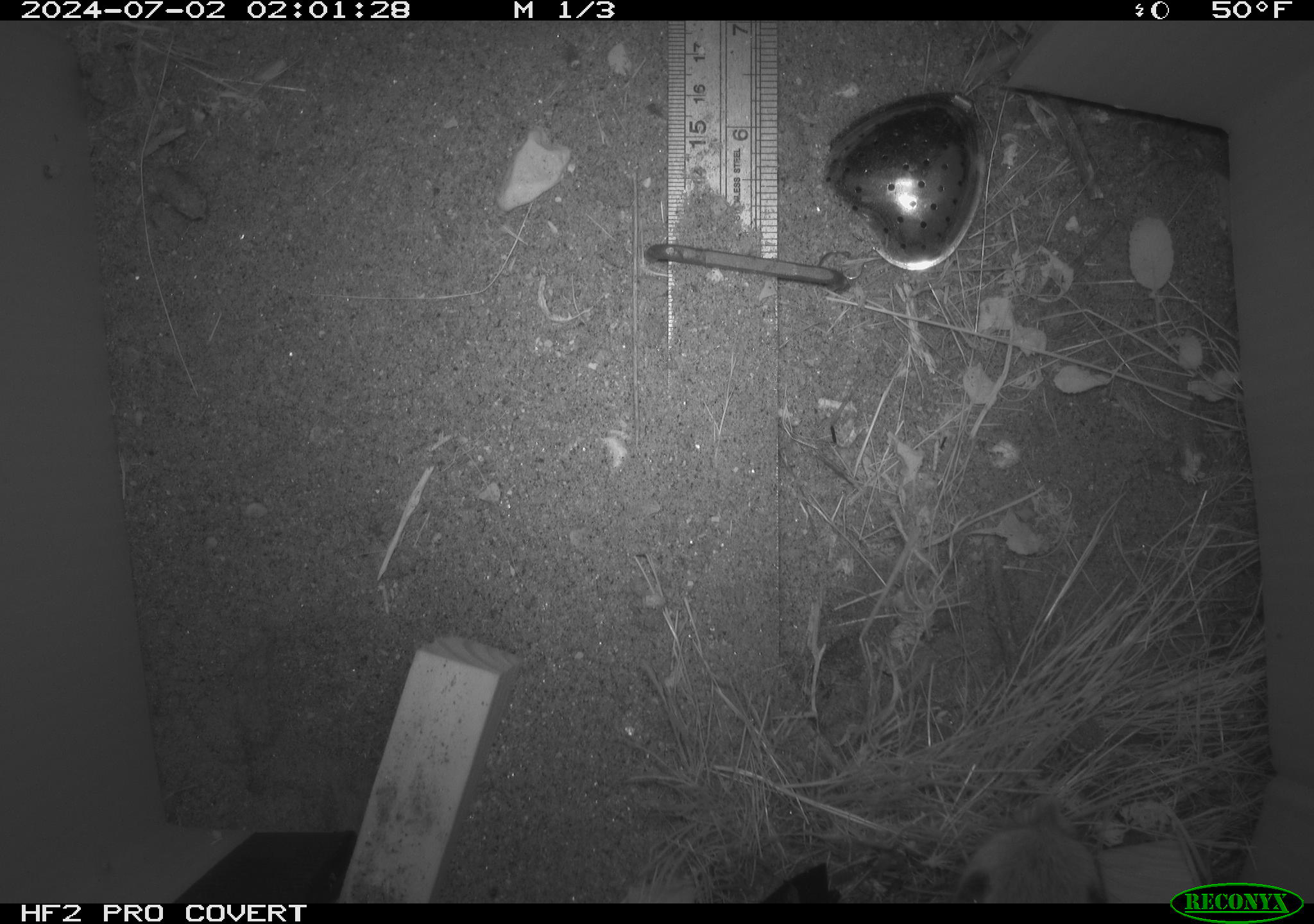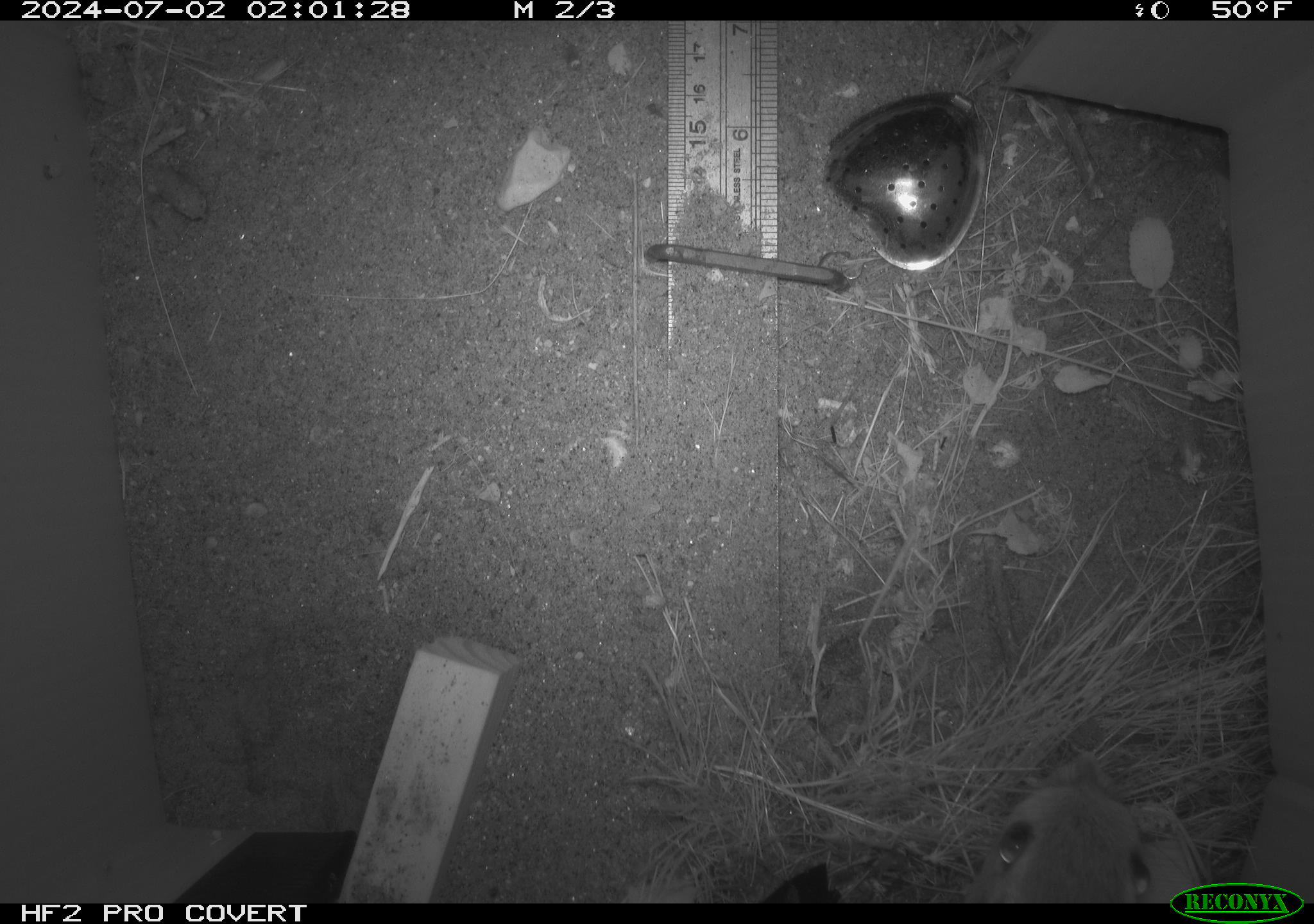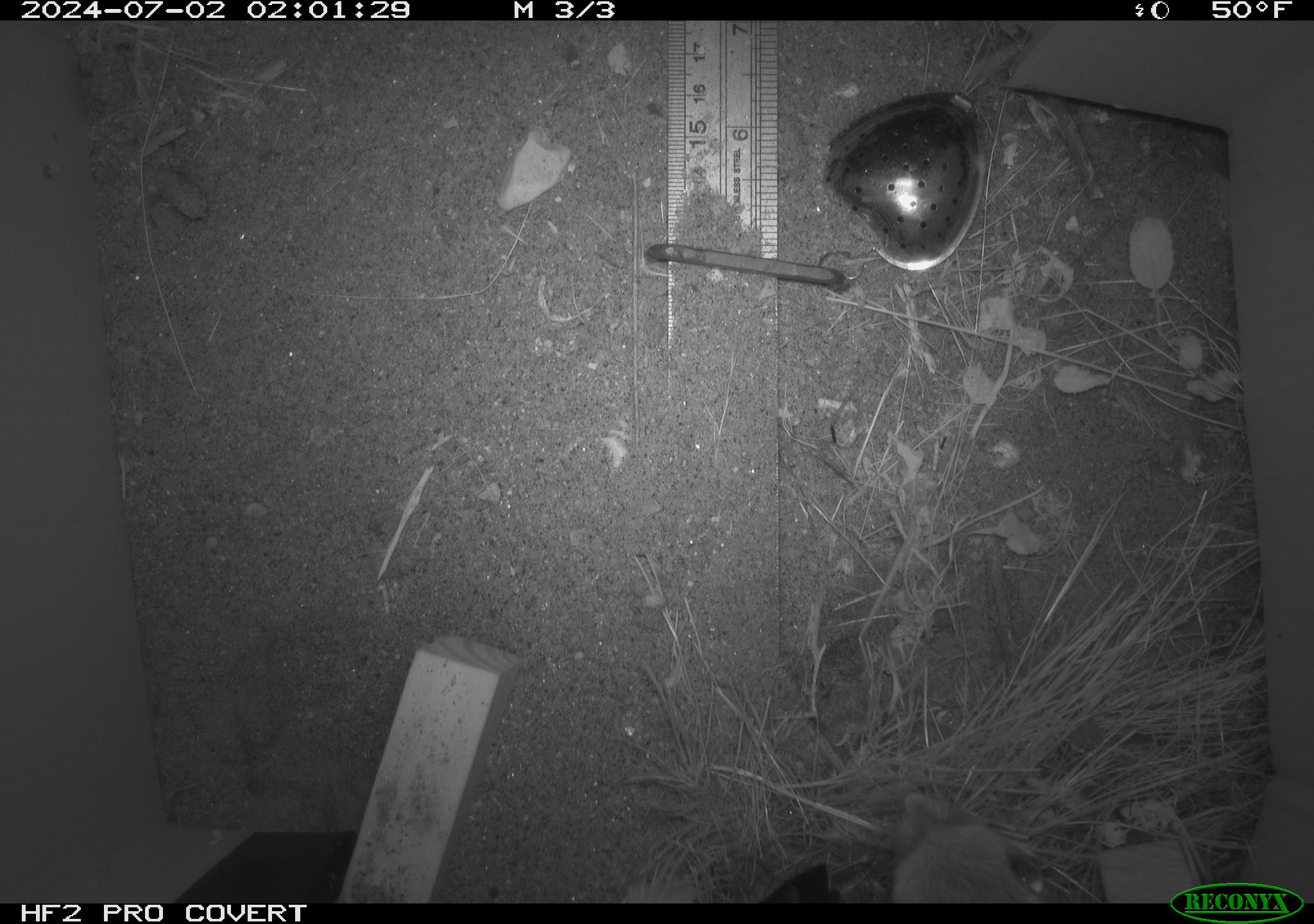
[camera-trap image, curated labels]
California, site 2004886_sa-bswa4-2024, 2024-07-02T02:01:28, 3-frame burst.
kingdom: Animalia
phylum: Chordata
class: Mammalia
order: Rodentia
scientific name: Rodentia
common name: rodent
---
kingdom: Animalia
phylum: Chordata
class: Mammalia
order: Rodentia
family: Heteromyidae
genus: Dipodomys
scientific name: Dipodomys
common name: kangaroo rats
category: dipodomys species